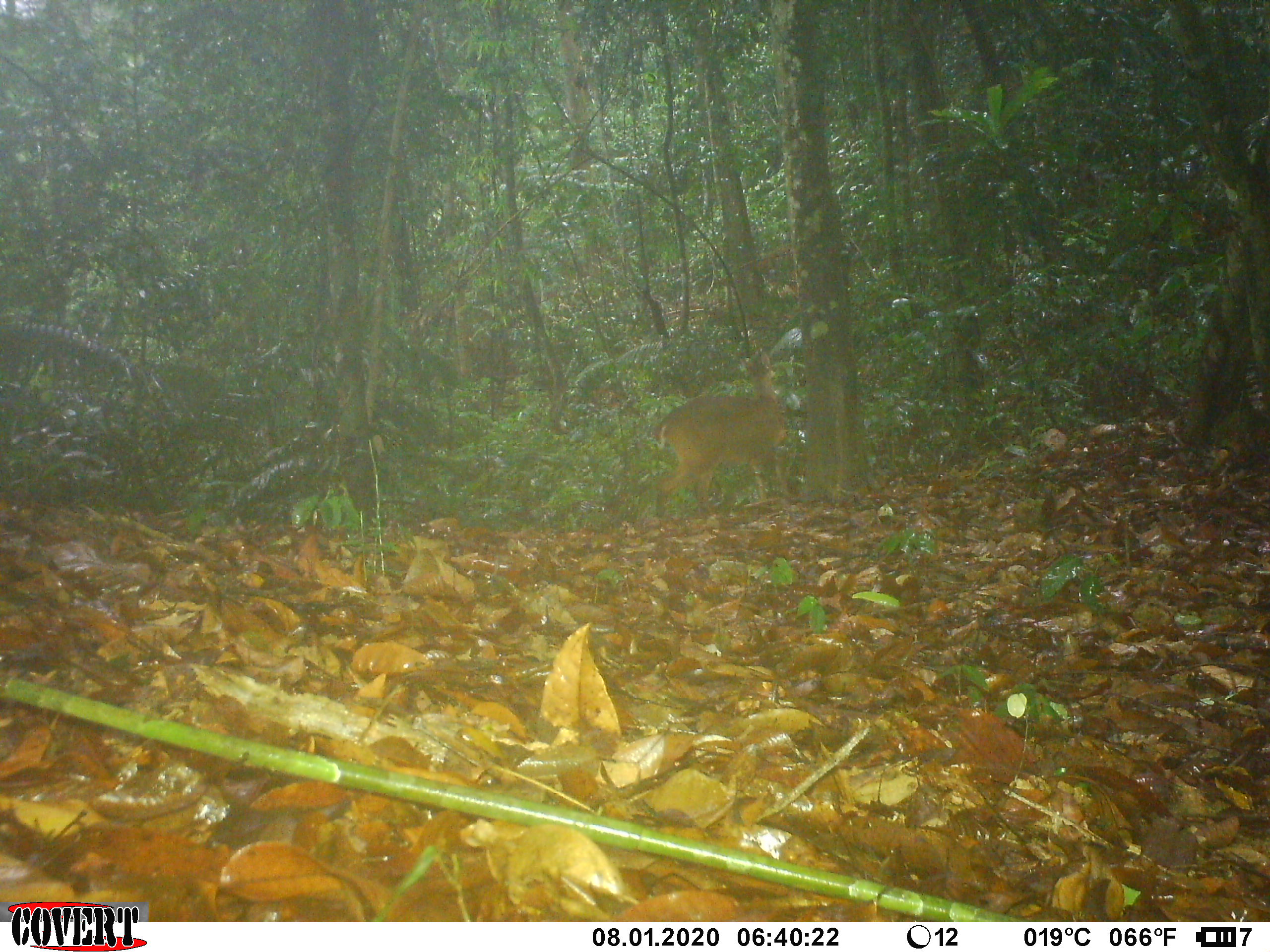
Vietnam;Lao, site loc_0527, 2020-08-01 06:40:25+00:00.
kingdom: Animalia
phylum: Chordata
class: Mammalia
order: Artiodactyla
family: Cervidae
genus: Muntiacus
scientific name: Muntiacus vuquangensis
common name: large-antlered muntjac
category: large antlered muntjac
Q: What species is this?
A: Large antlered muntjac (large-antlered muntjac) (Muntiacus vuquangensis).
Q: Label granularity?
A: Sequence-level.